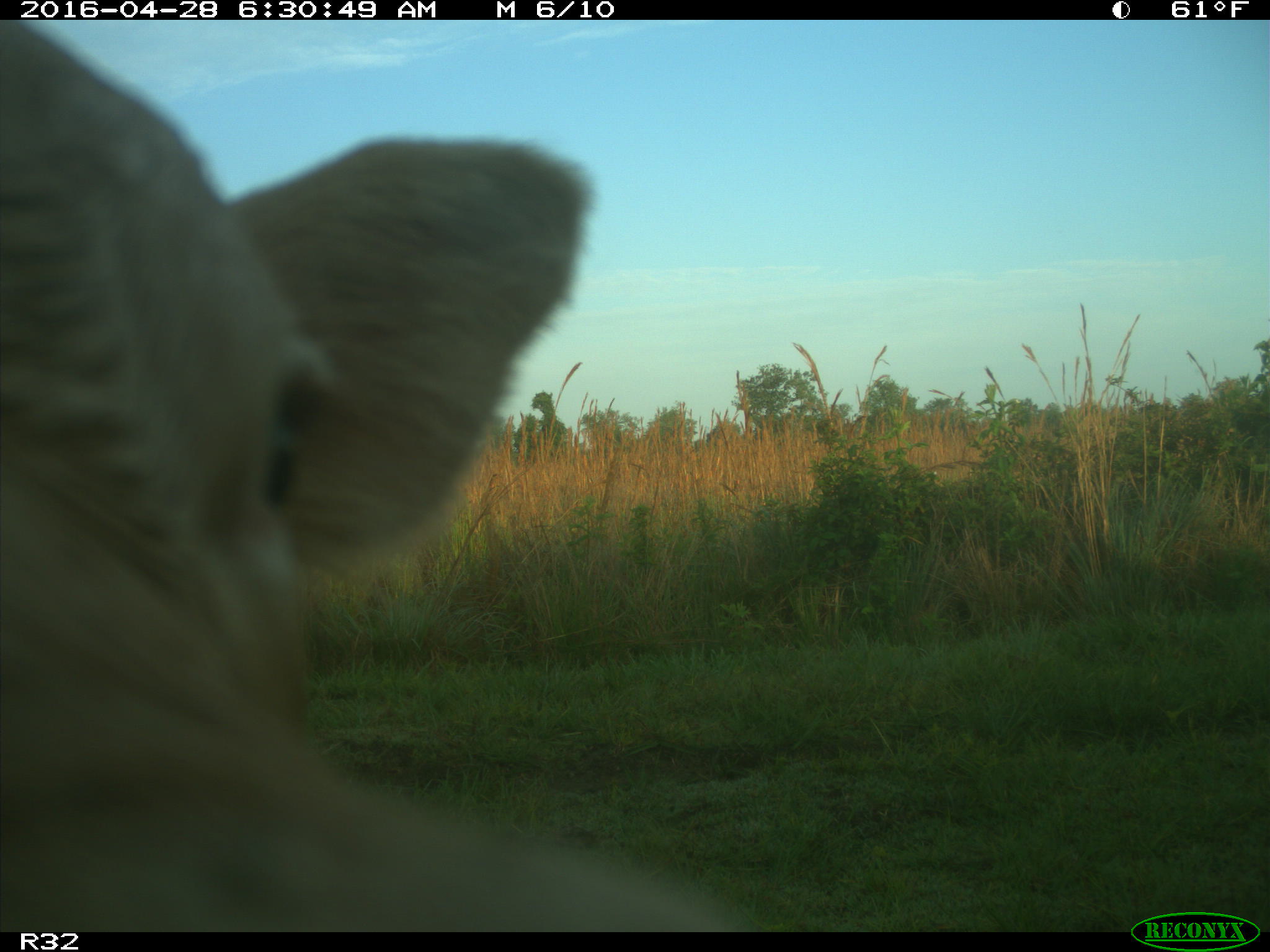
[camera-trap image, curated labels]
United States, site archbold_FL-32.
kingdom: Animalia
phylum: Chordata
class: Mammalia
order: Artiodactyla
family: Bovidae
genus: Bos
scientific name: Bos taurus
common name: domestic cow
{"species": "Bos taurus (domestic cow)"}